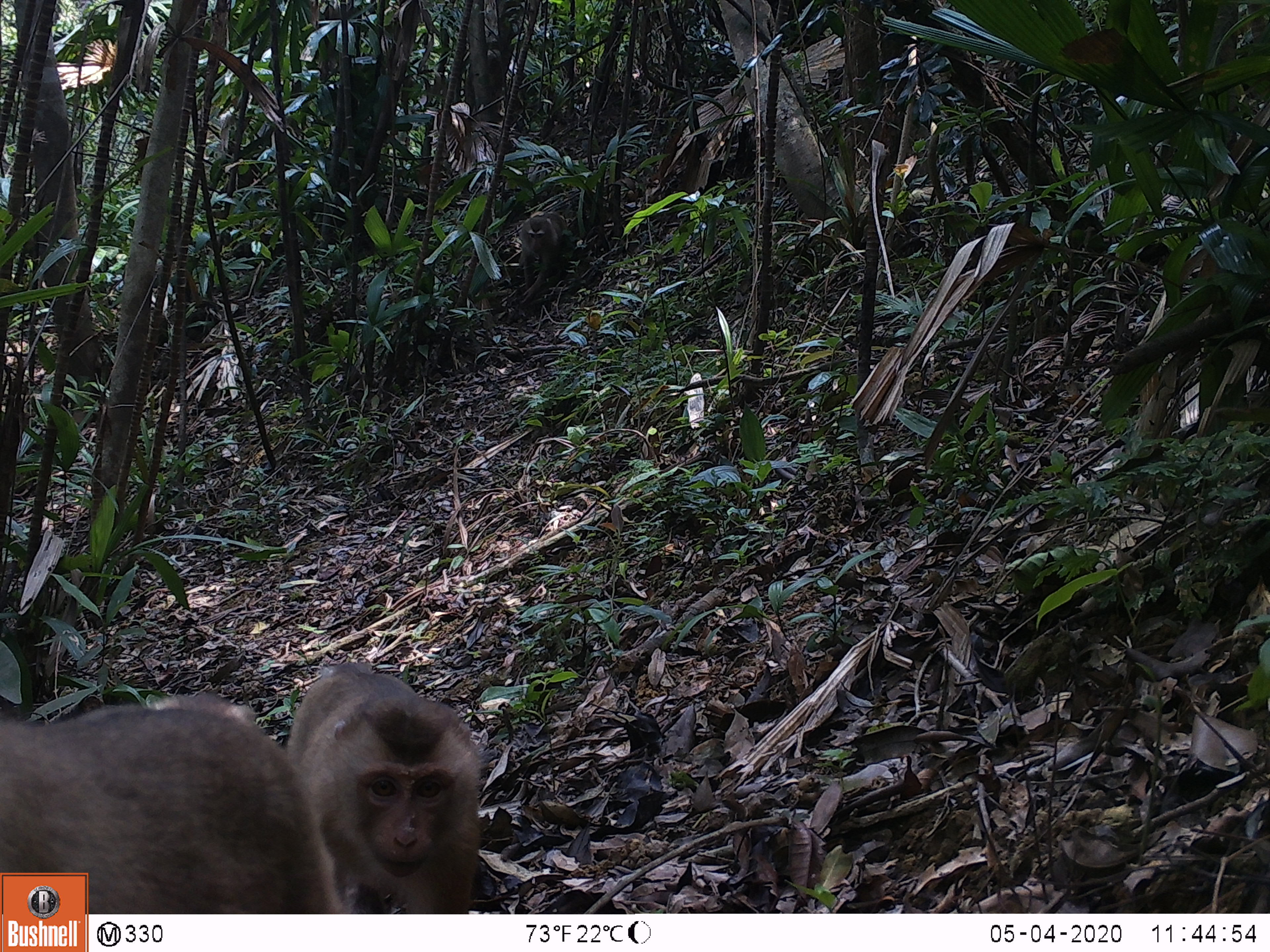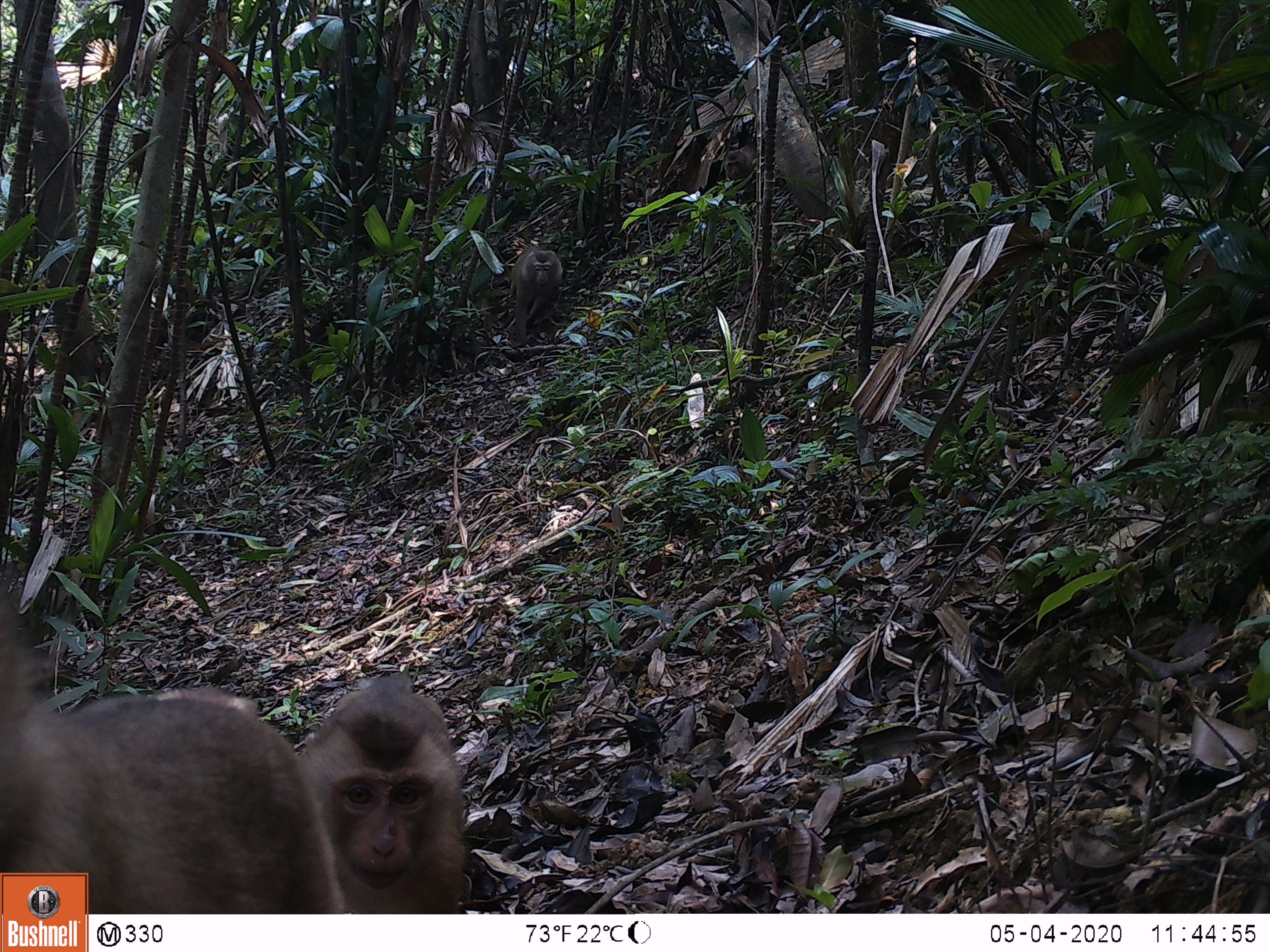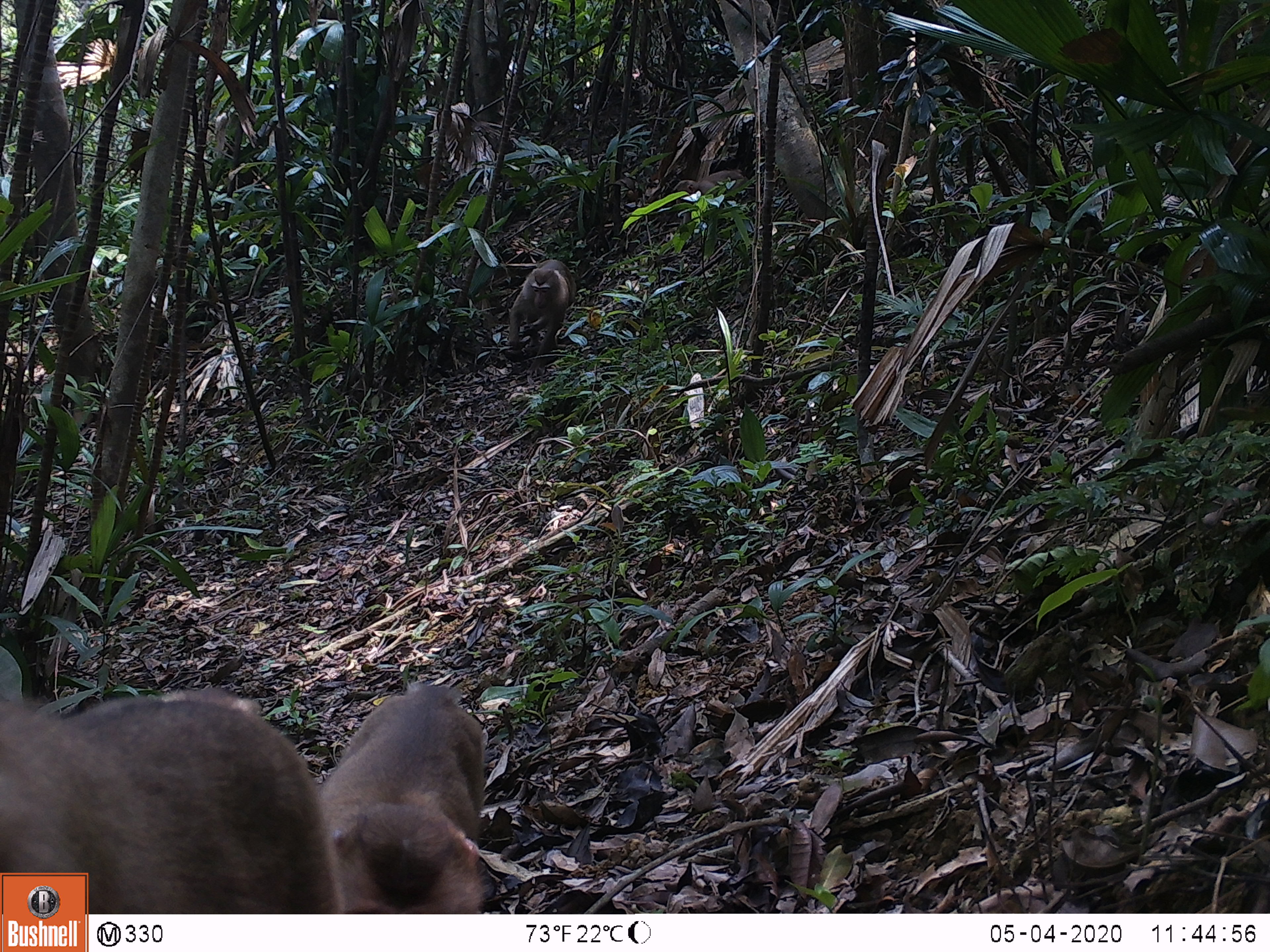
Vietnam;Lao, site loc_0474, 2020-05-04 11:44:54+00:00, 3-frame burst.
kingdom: Animalia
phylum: Chordata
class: Mammalia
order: Primates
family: Cercopithecidae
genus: Macaca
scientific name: Macaca nemestrina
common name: pig-tailed macaque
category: pig tailed macaque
Pig tailed macaque (pig-tailed macaque) (Macaca nemestrina). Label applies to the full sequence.